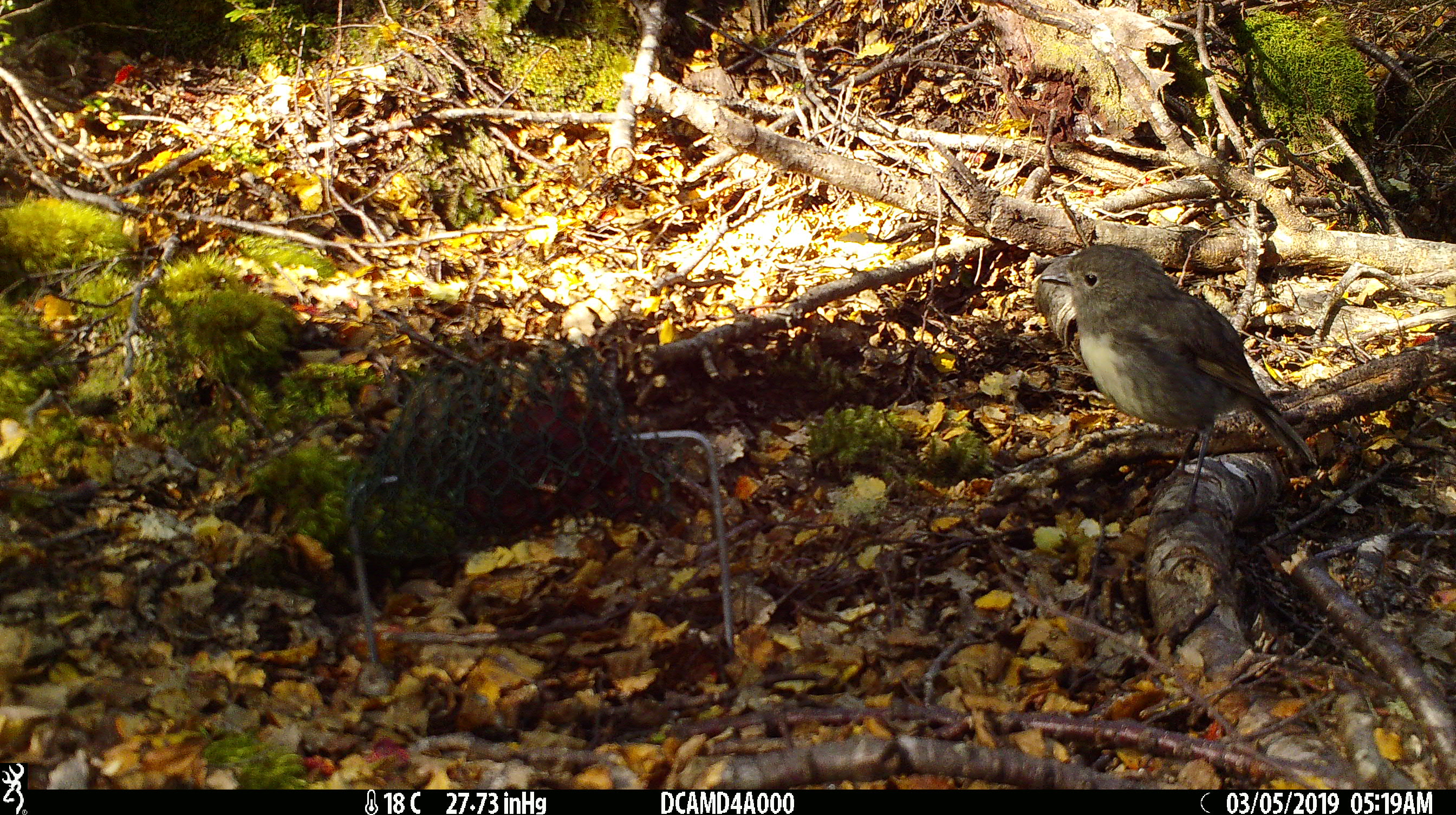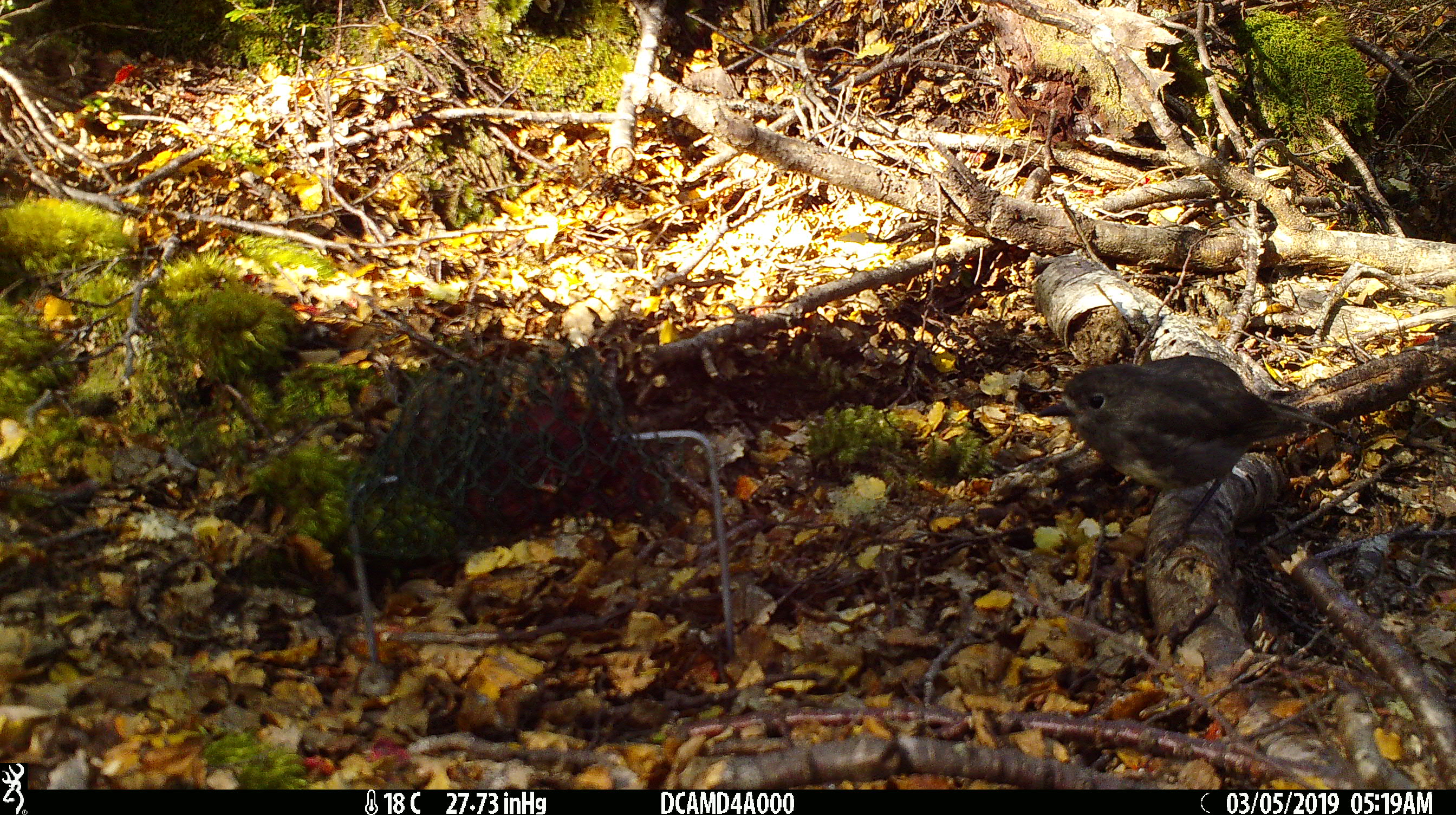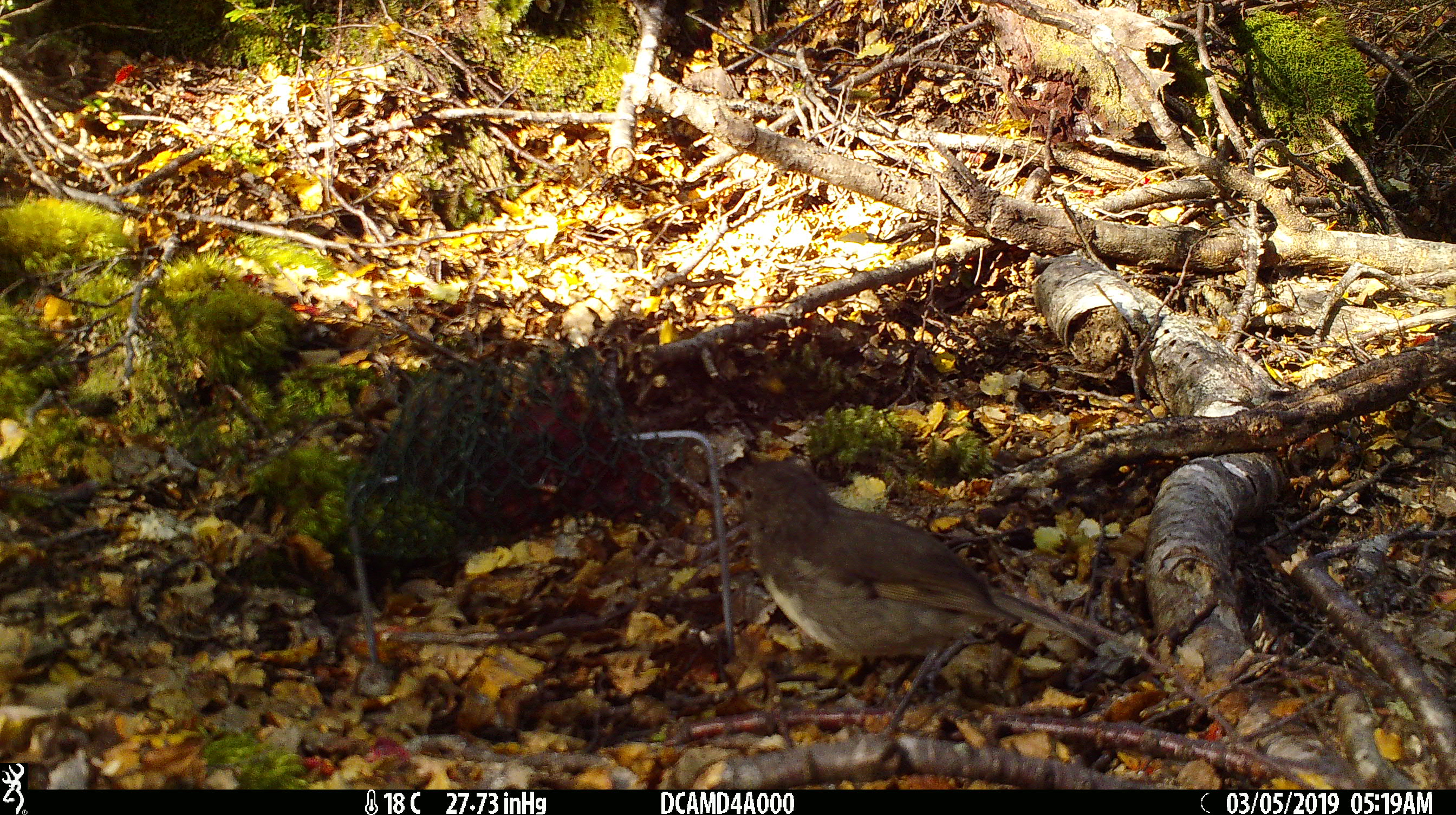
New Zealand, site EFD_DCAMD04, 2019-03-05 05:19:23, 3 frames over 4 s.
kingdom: Animalia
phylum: Chordata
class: Aves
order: Passeriformes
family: Petroicidae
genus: Petroica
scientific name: Petroica australis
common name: new zealand robin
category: robin